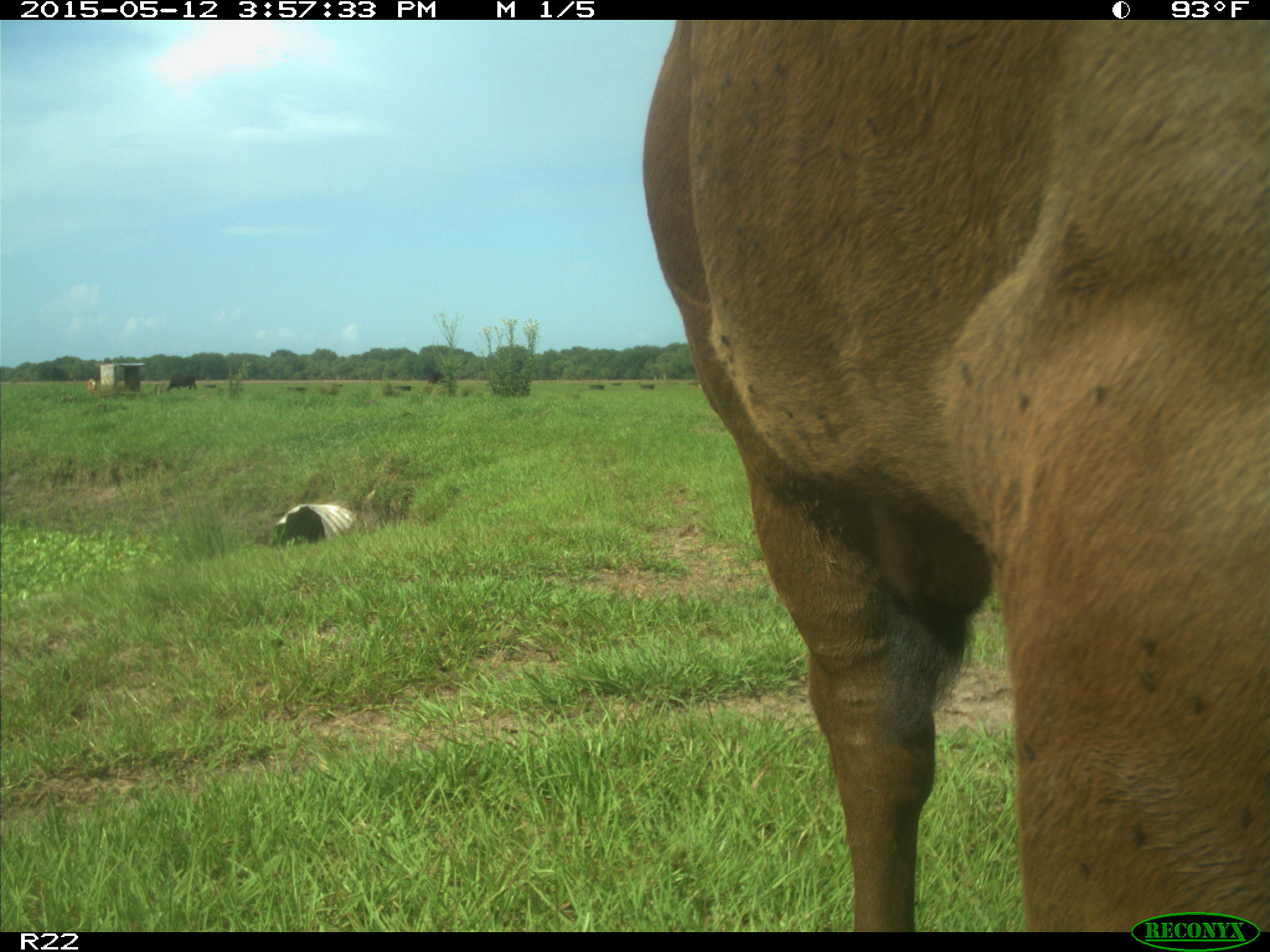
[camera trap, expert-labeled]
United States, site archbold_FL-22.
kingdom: Animalia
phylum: Chordata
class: Mammalia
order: Artiodactyla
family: Bovidae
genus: Bos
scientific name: Bos taurus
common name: domestic cow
Bos taurus (domestic cow).